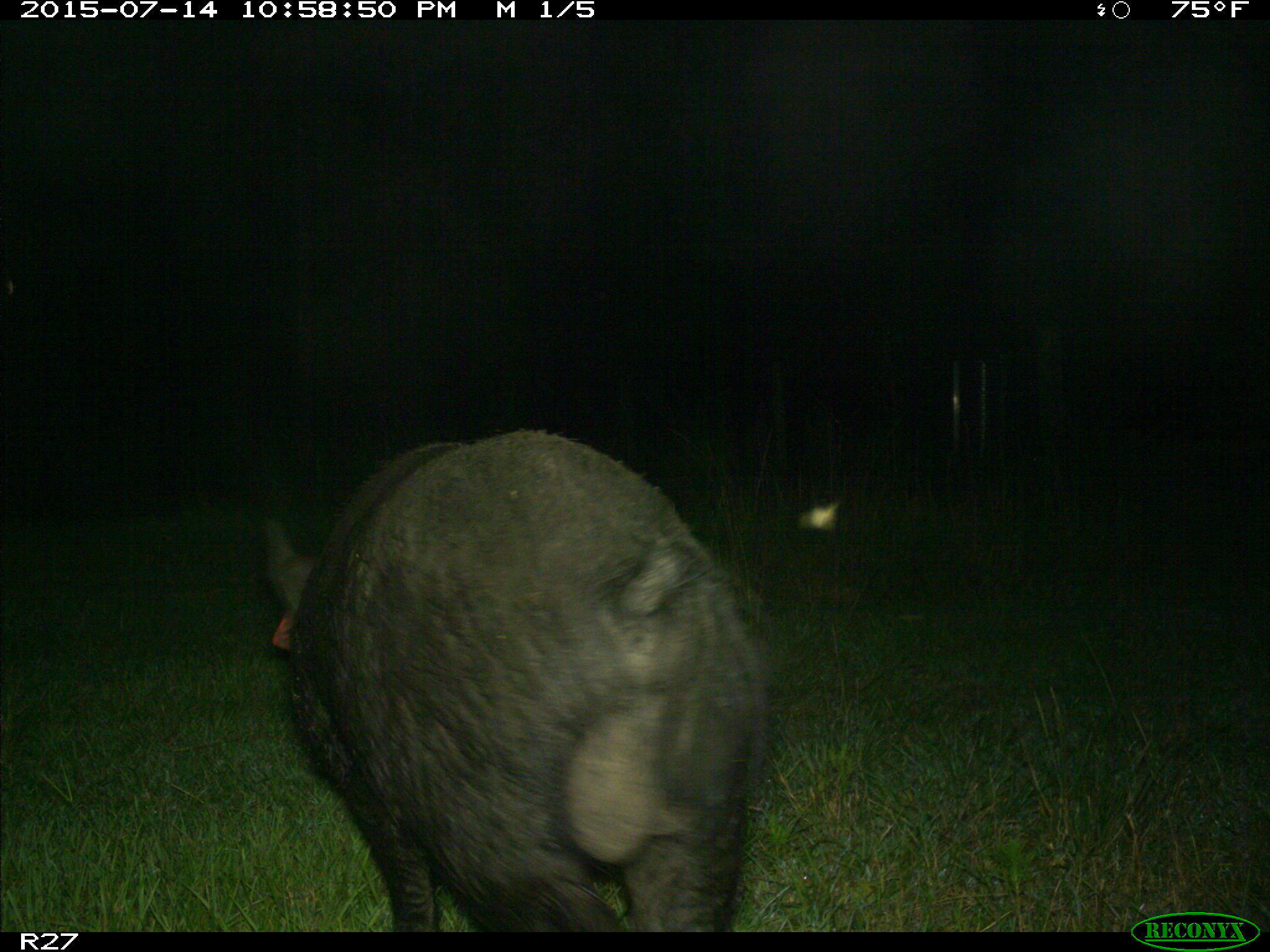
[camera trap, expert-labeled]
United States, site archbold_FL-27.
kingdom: Animalia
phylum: Chordata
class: Mammalia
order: Artiodactyla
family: Suidae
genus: Sus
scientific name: Sus scrofa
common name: wild boar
Sus scrofa (wild boar).